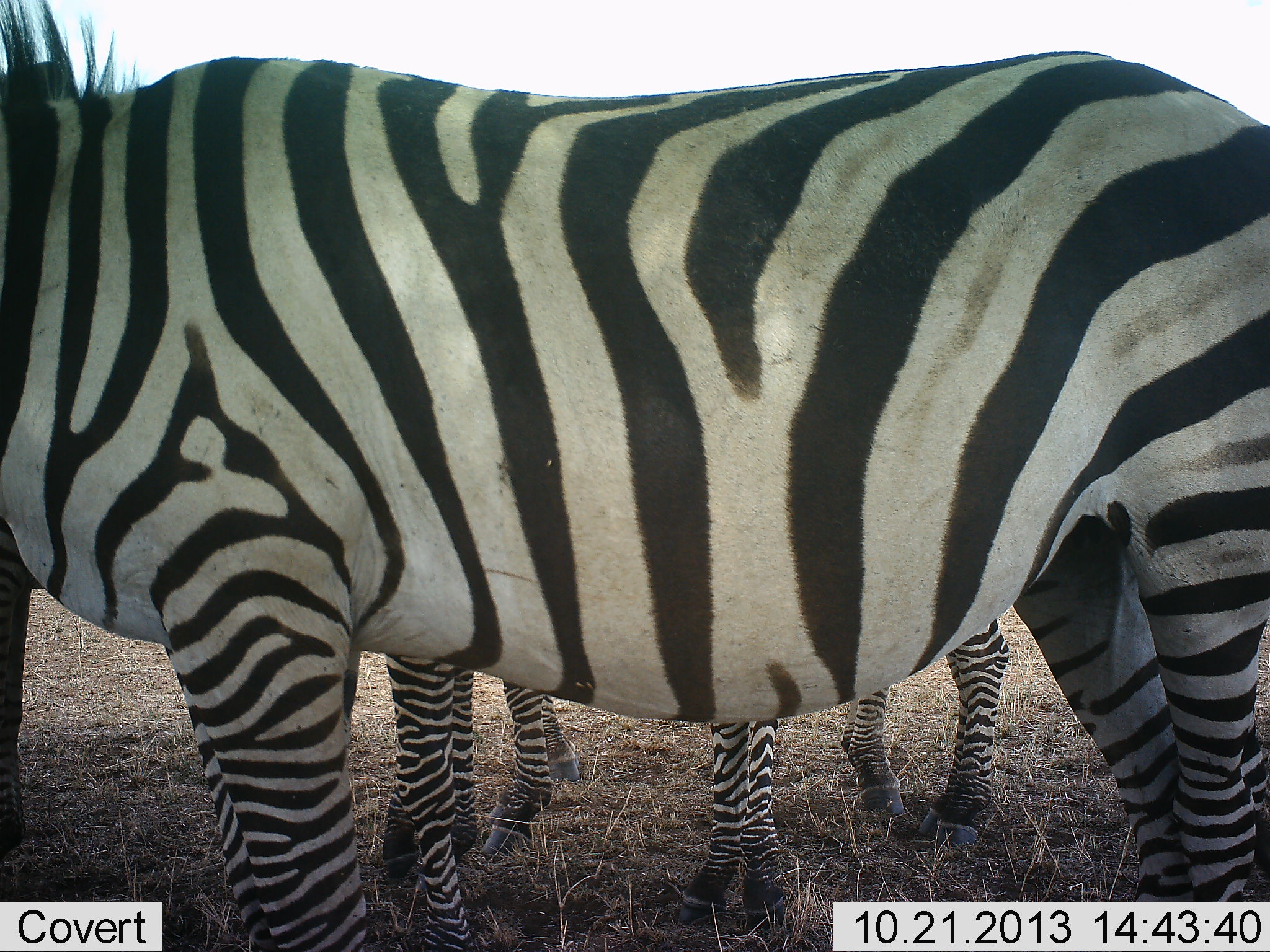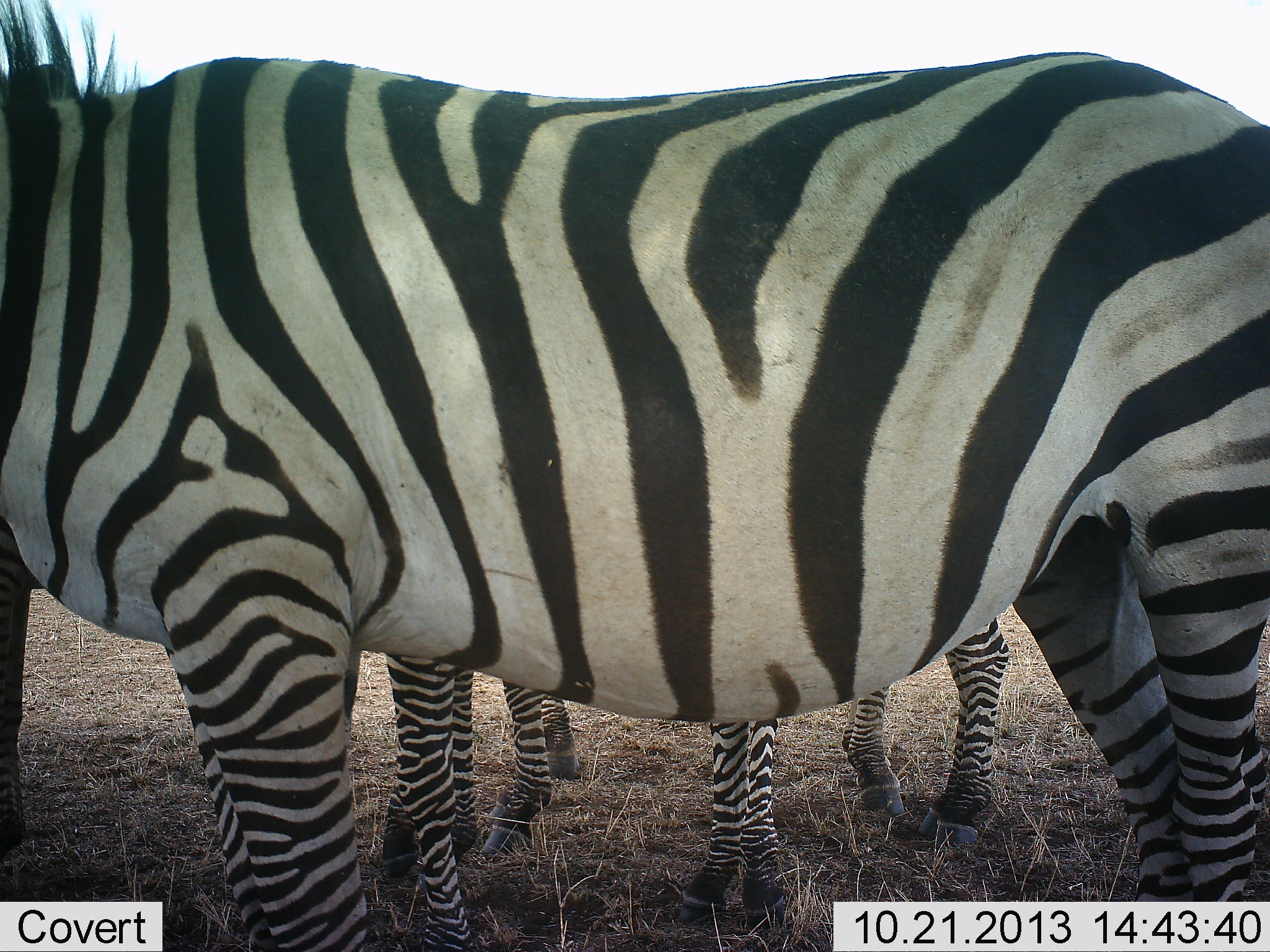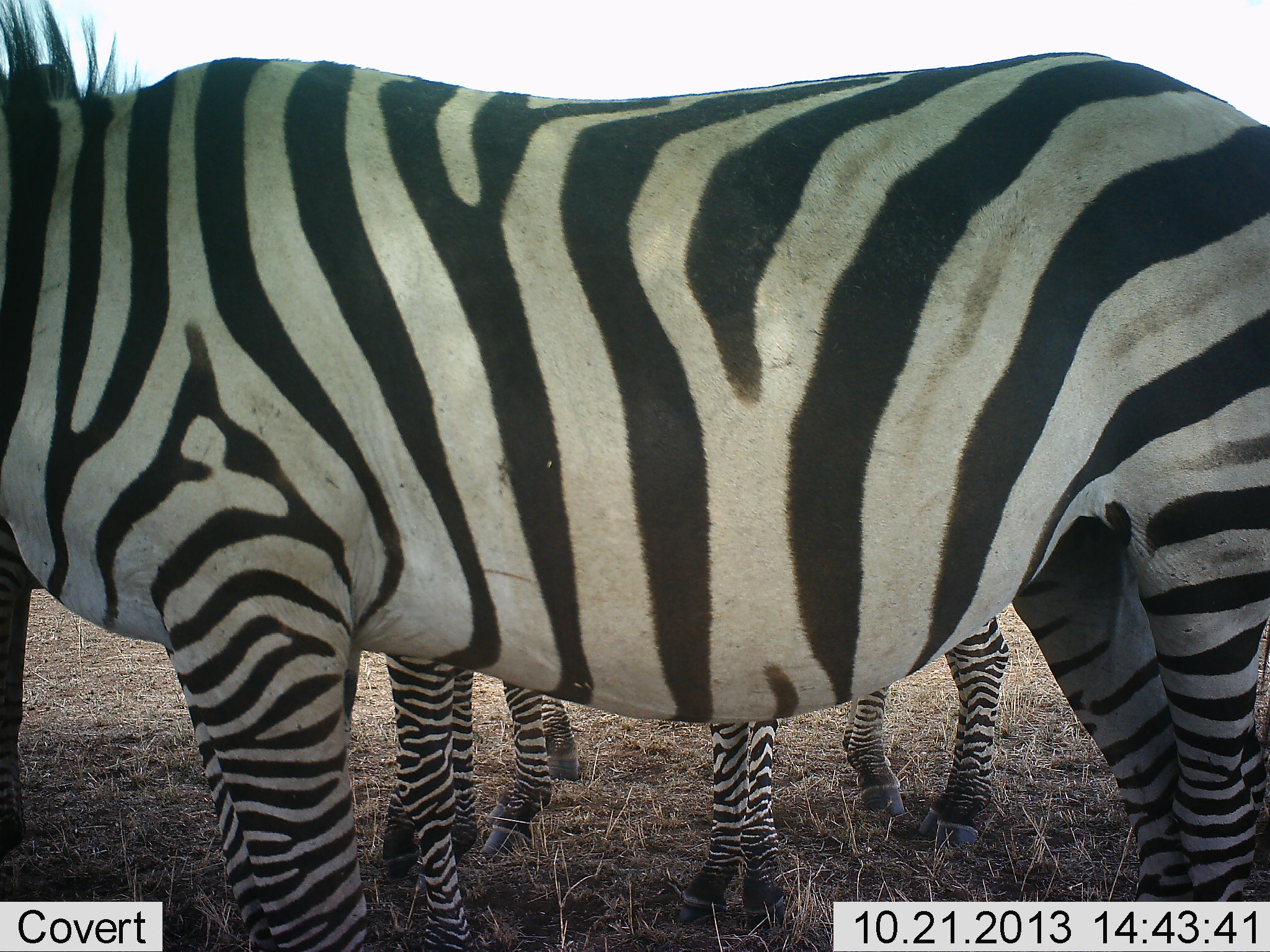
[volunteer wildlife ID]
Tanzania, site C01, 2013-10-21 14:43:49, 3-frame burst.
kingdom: Animalia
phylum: Chordata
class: Mammalia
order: Perissodactyla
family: Equidae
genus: Equus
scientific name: Equus quagga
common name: plains zebra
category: zebra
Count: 3.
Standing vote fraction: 100%.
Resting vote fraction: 0%.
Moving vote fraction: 0%.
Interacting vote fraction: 0%.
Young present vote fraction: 0%.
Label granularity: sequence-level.